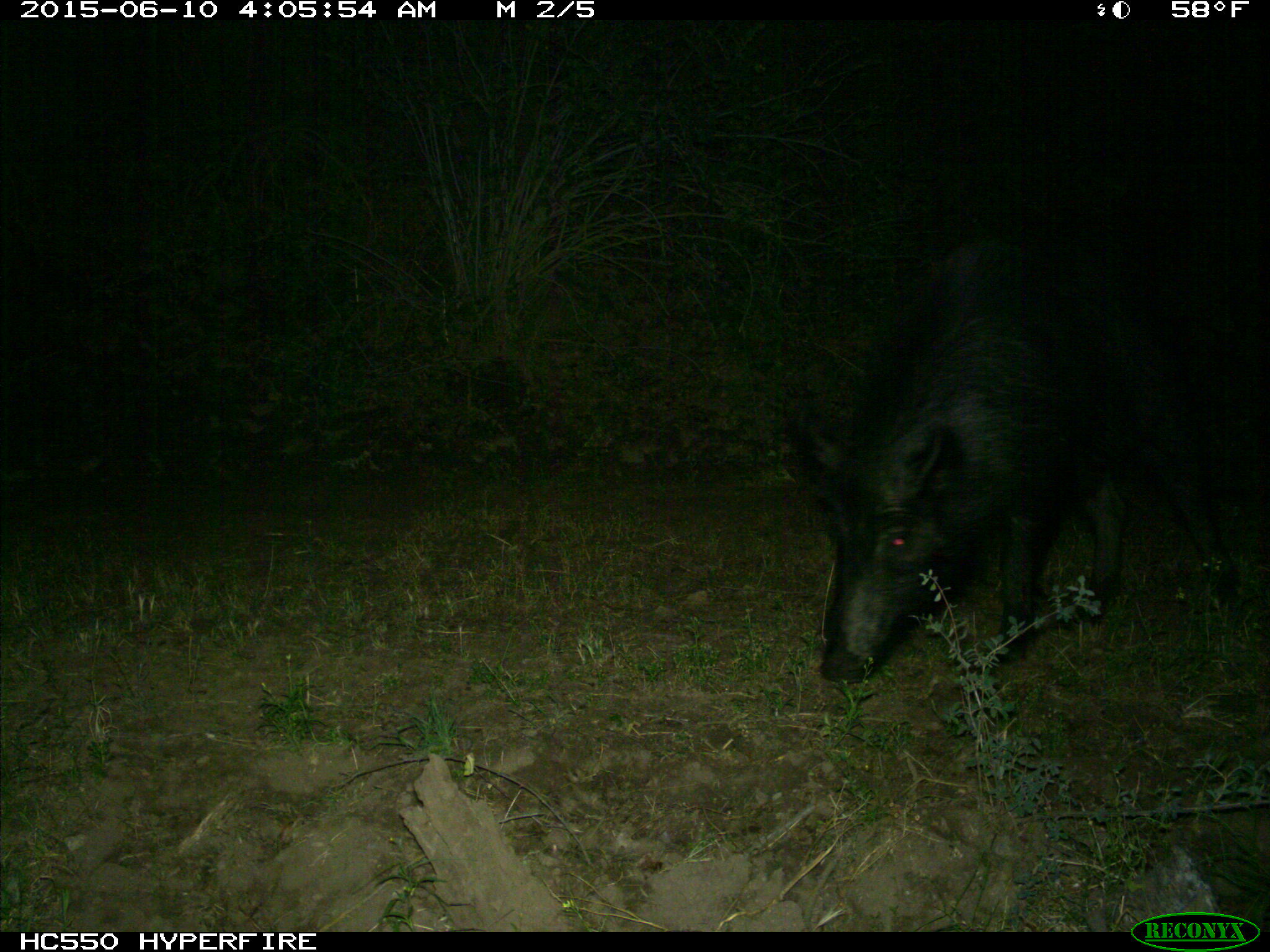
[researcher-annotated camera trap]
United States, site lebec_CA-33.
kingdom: Animalia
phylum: Chordata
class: Mammalia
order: Artiodactyla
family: Suidae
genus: Sus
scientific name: Sus scrofa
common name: wild boar